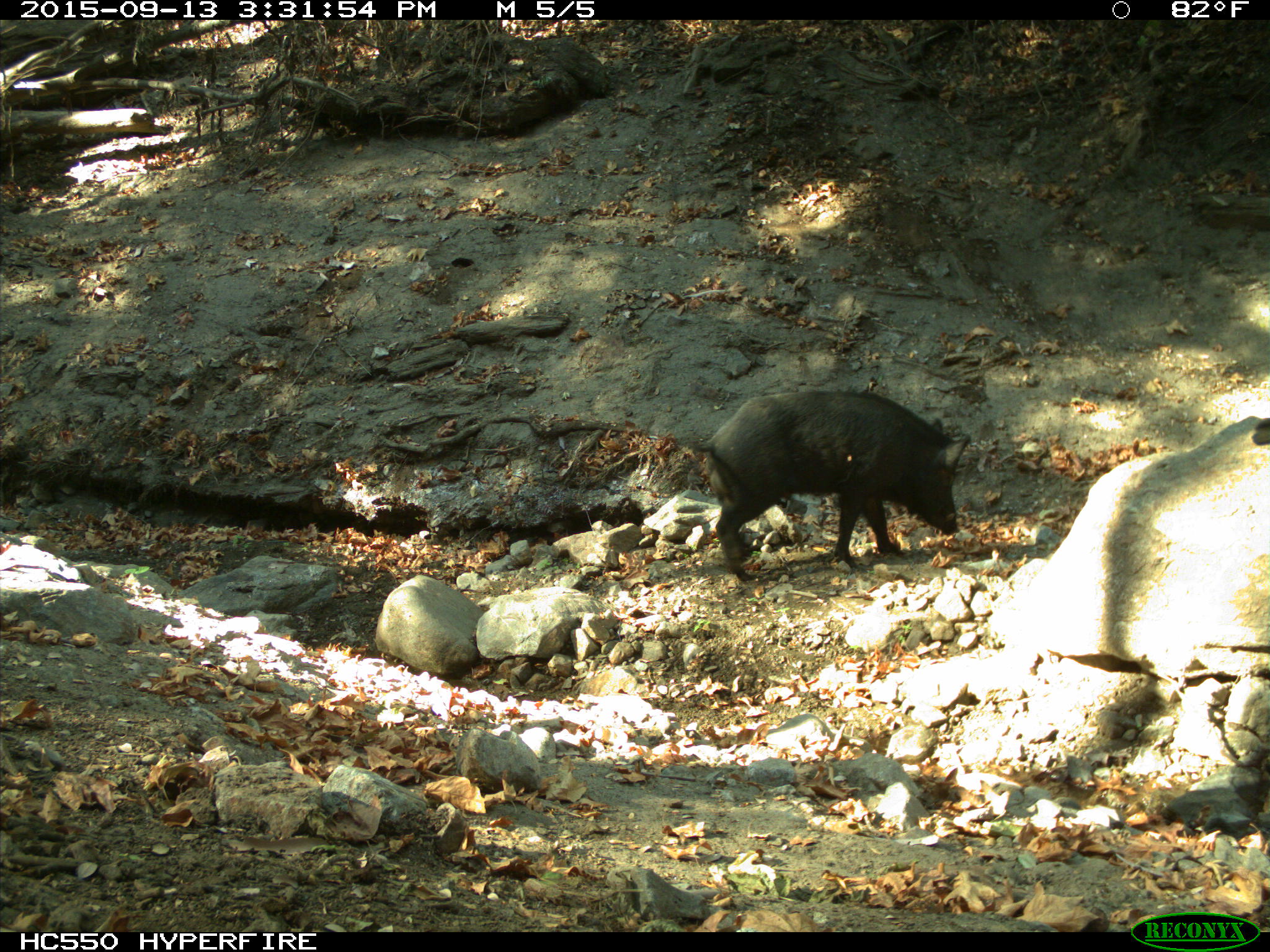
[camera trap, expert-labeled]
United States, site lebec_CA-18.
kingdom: Animalia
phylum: Chordata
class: Mammalia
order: Artiodactyla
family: Suidae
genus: Sus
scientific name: Sus scrofa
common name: wild boar